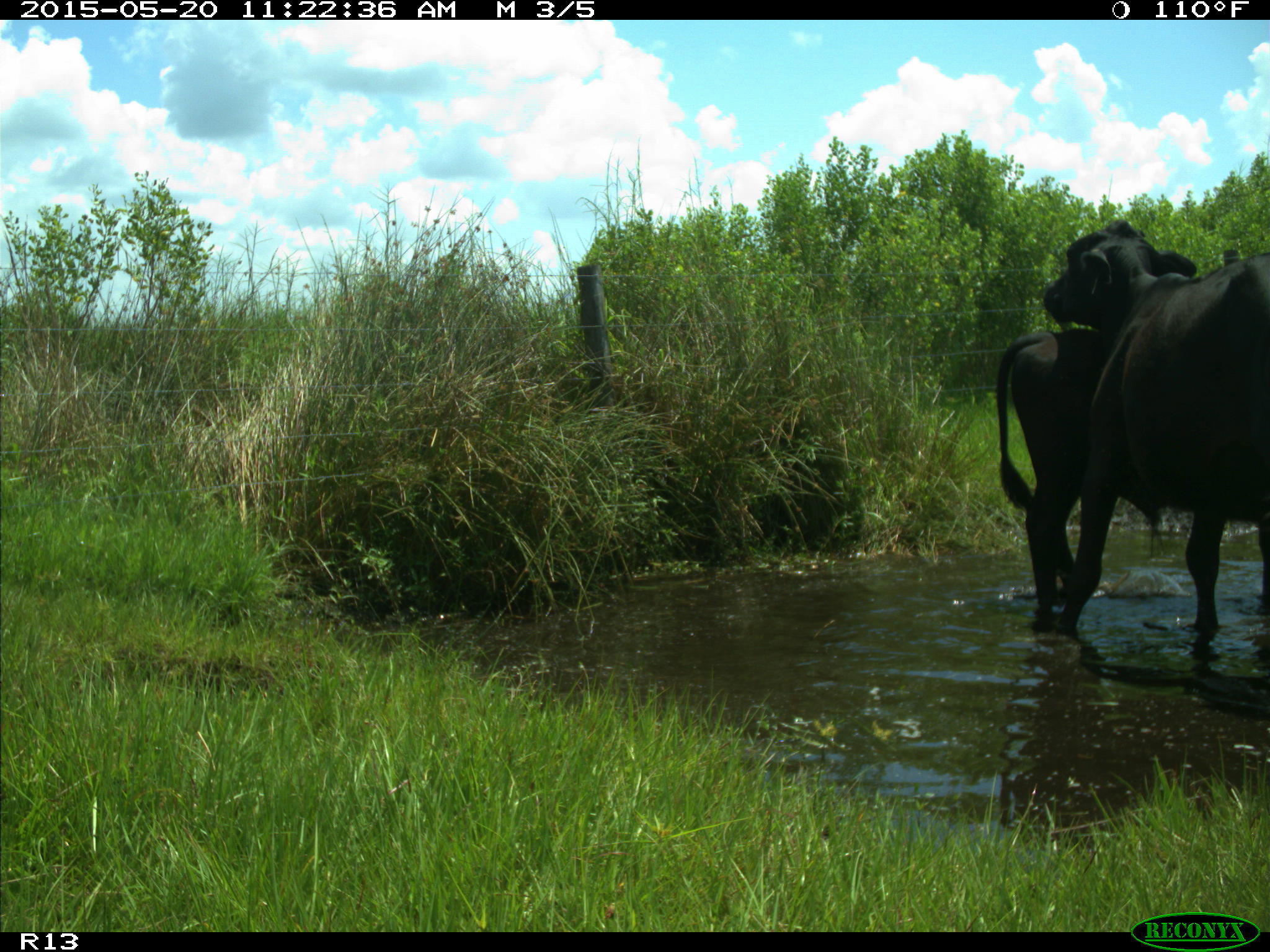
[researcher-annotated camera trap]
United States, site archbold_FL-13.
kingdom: Animalia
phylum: Chordata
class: Mammalia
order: Artiodactyla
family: Bovidae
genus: Bos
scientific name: Bos taurus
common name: domestic cow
Bos taurus (domestic cow).